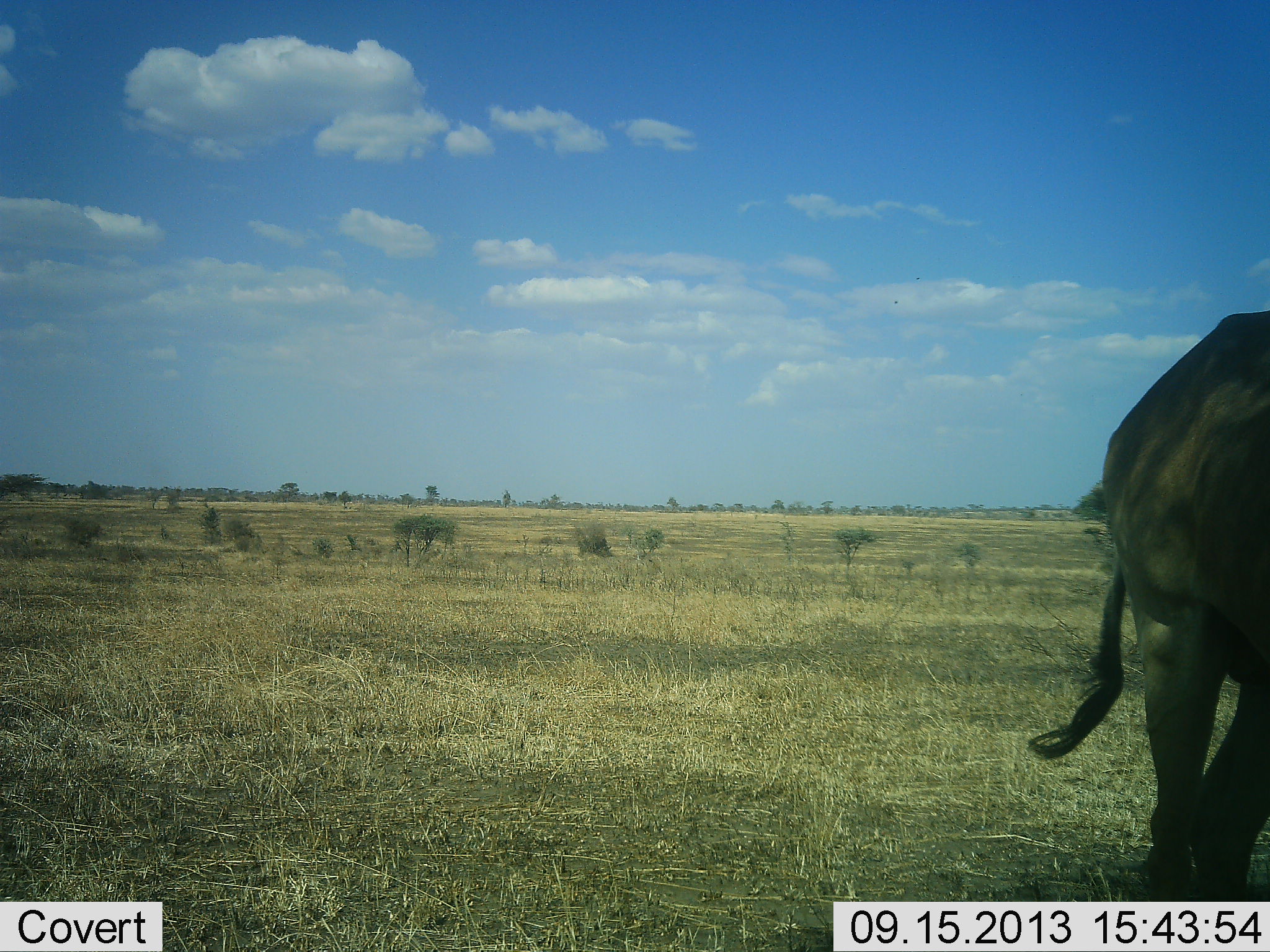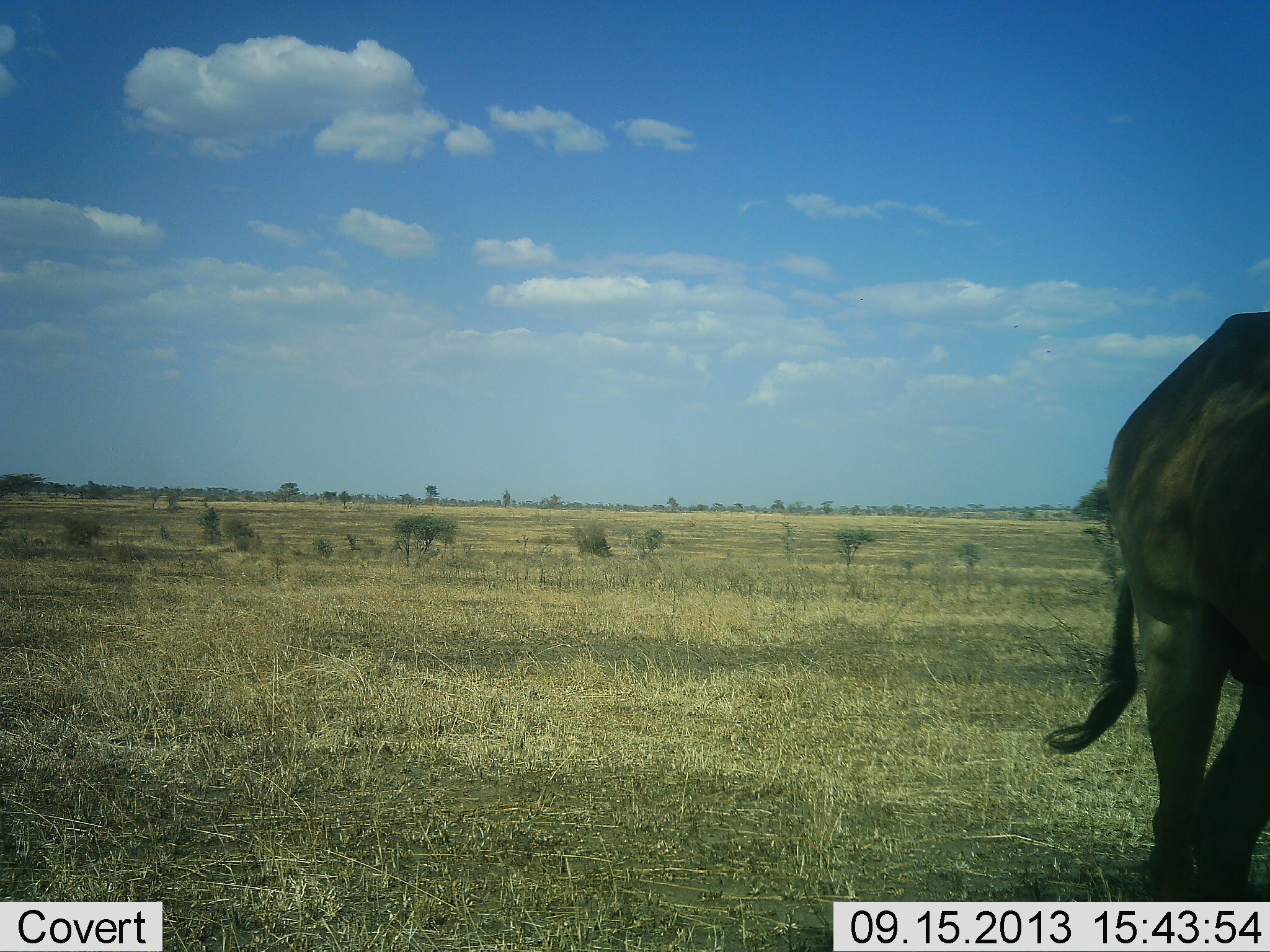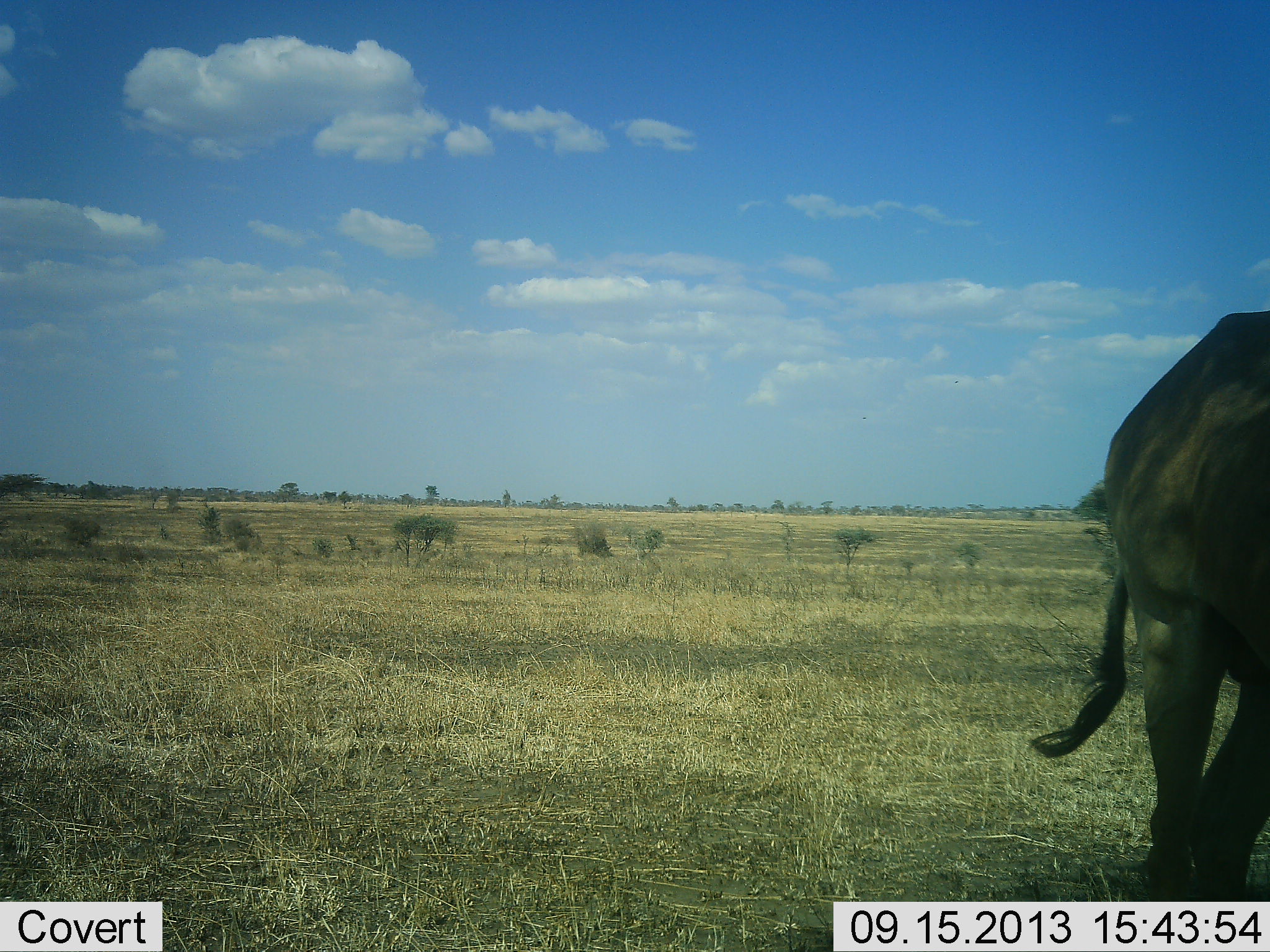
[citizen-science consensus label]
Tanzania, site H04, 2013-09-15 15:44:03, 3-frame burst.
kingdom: Animalia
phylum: Chordata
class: Mammalia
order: Artiodactyla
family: Bovidae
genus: Alcelaphus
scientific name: Alcelaphus buselaphus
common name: hartebeest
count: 1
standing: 100%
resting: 0%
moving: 0%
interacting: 0%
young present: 0%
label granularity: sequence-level